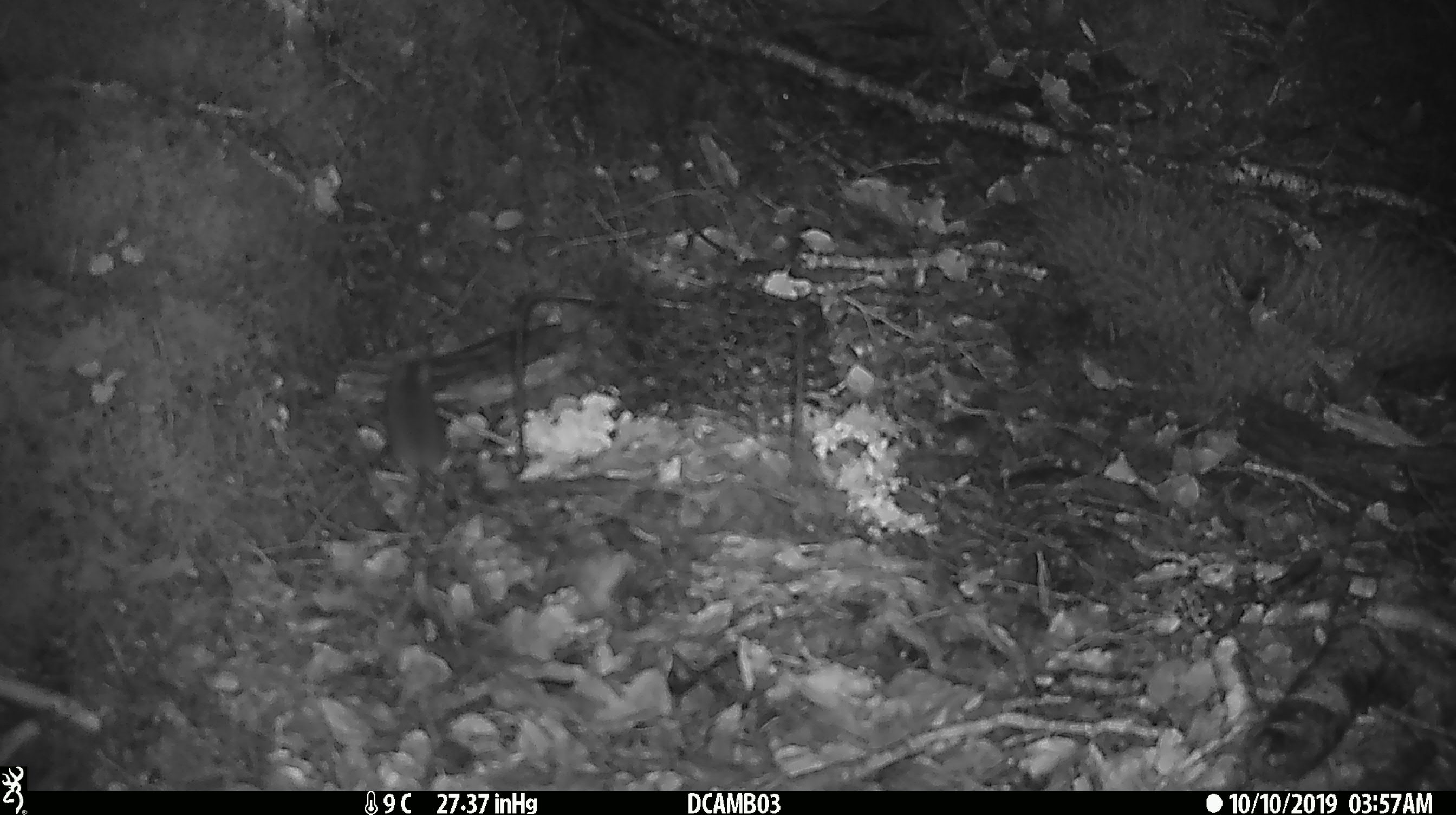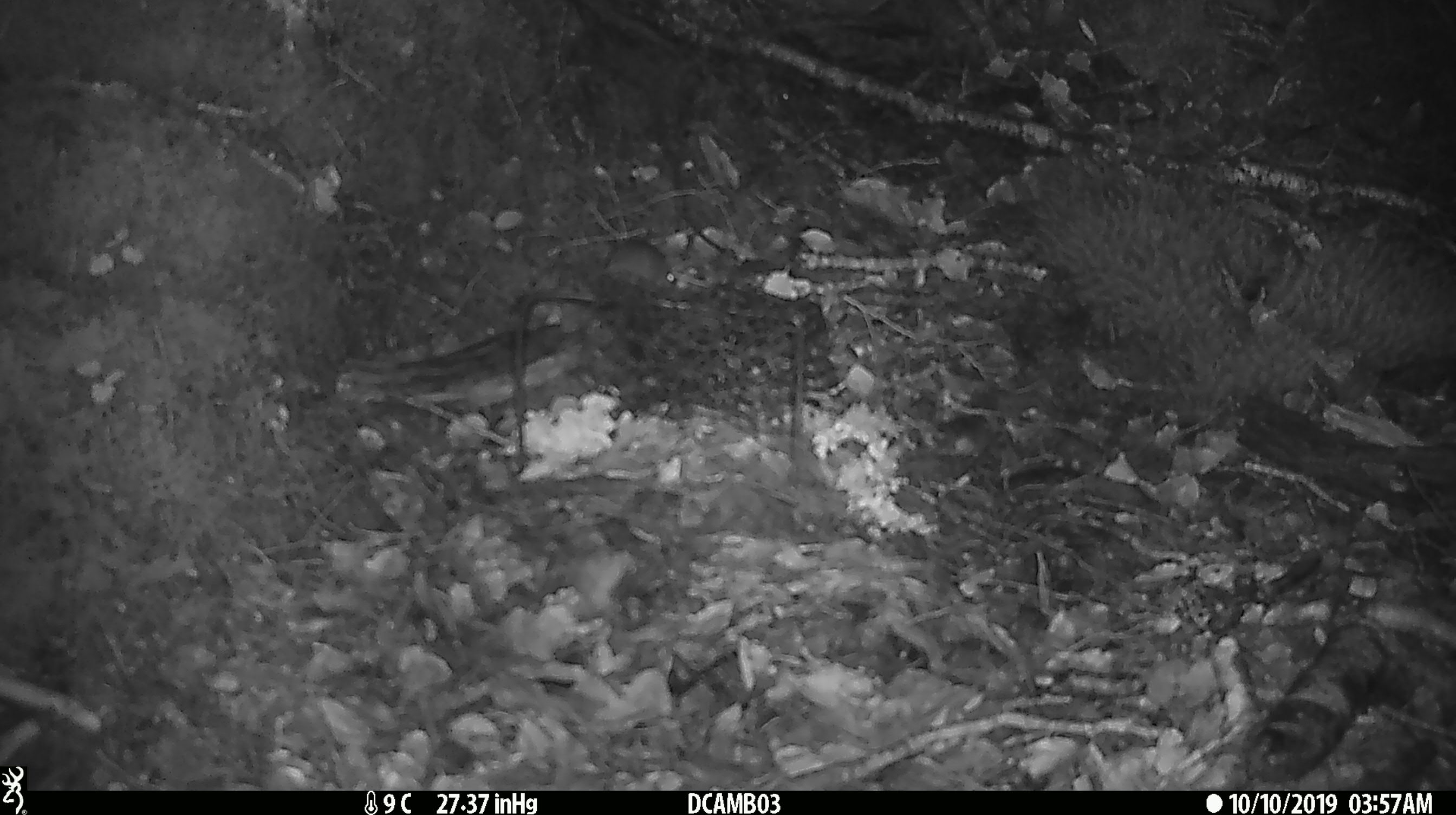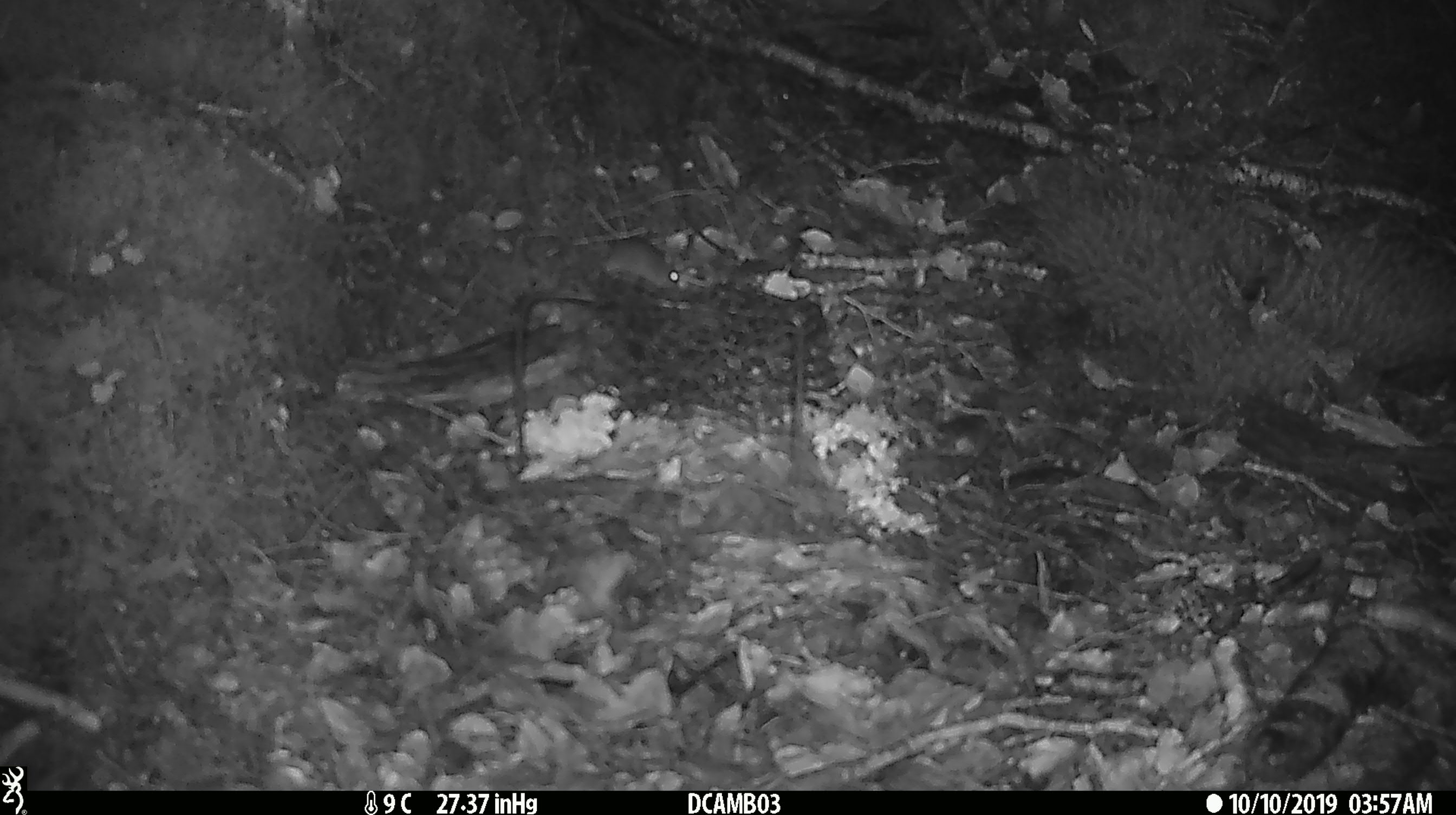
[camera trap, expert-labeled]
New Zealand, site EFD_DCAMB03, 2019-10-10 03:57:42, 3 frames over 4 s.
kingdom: Animalia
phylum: Chordata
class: Mammalia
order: Rodentia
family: Muridae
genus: Mus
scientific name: Mus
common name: mouse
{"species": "mouse (Mus)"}